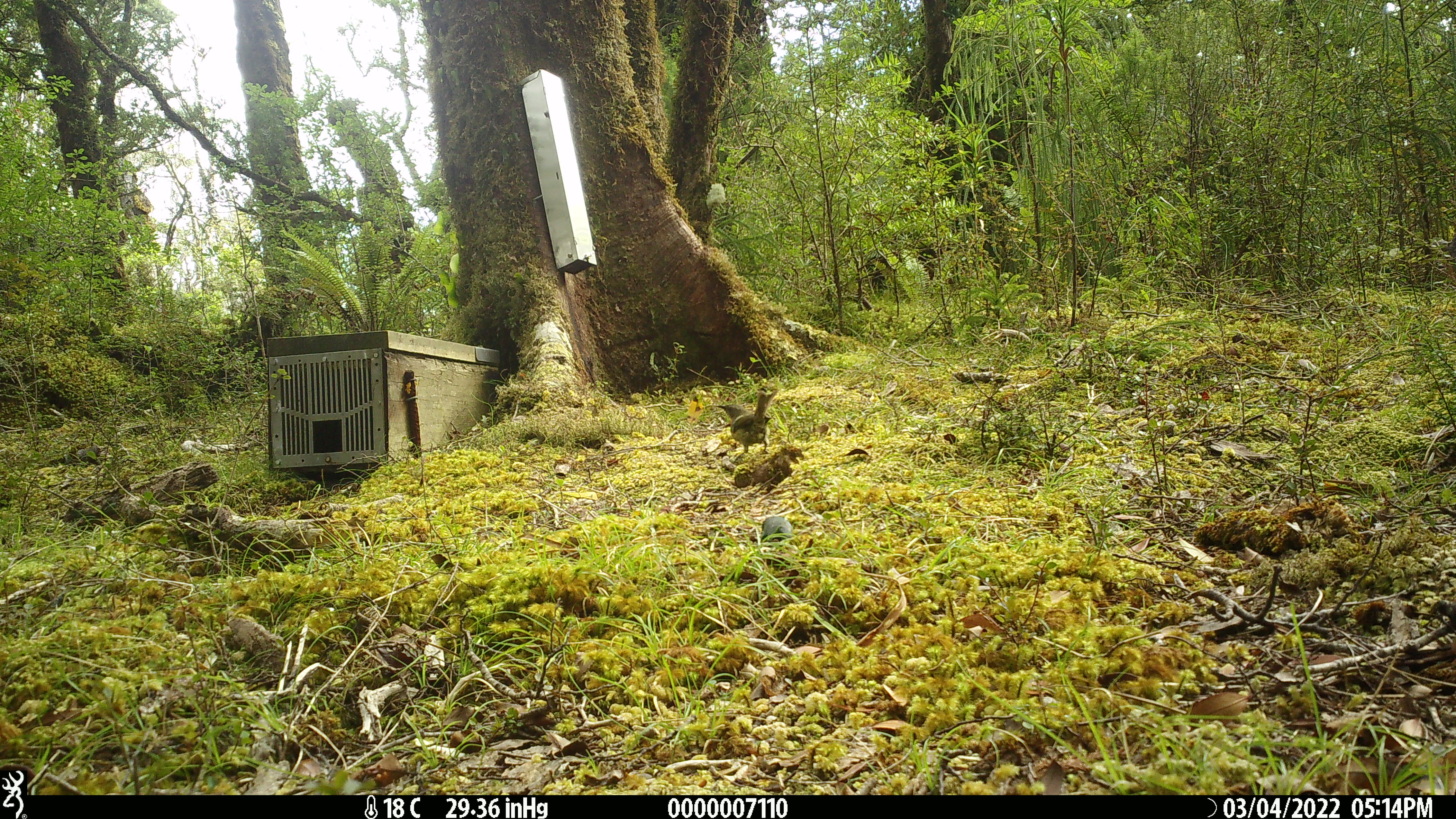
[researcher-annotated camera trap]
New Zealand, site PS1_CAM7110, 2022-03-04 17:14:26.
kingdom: Animalia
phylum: Chordata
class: Aves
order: Passeriformes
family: Meliphagidae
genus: Anthornis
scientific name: Anthornis melanura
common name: new zealand bellbird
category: bellbird